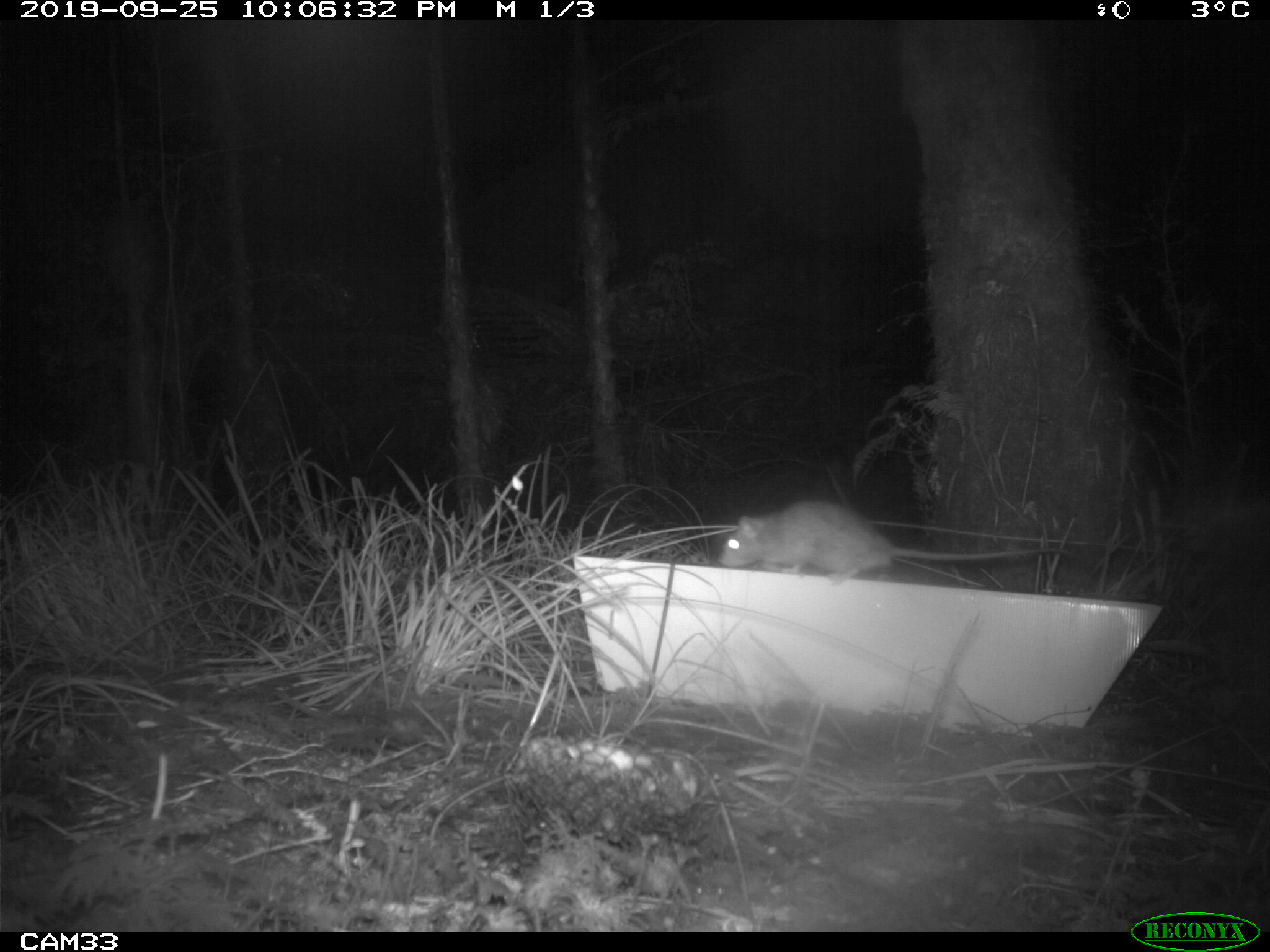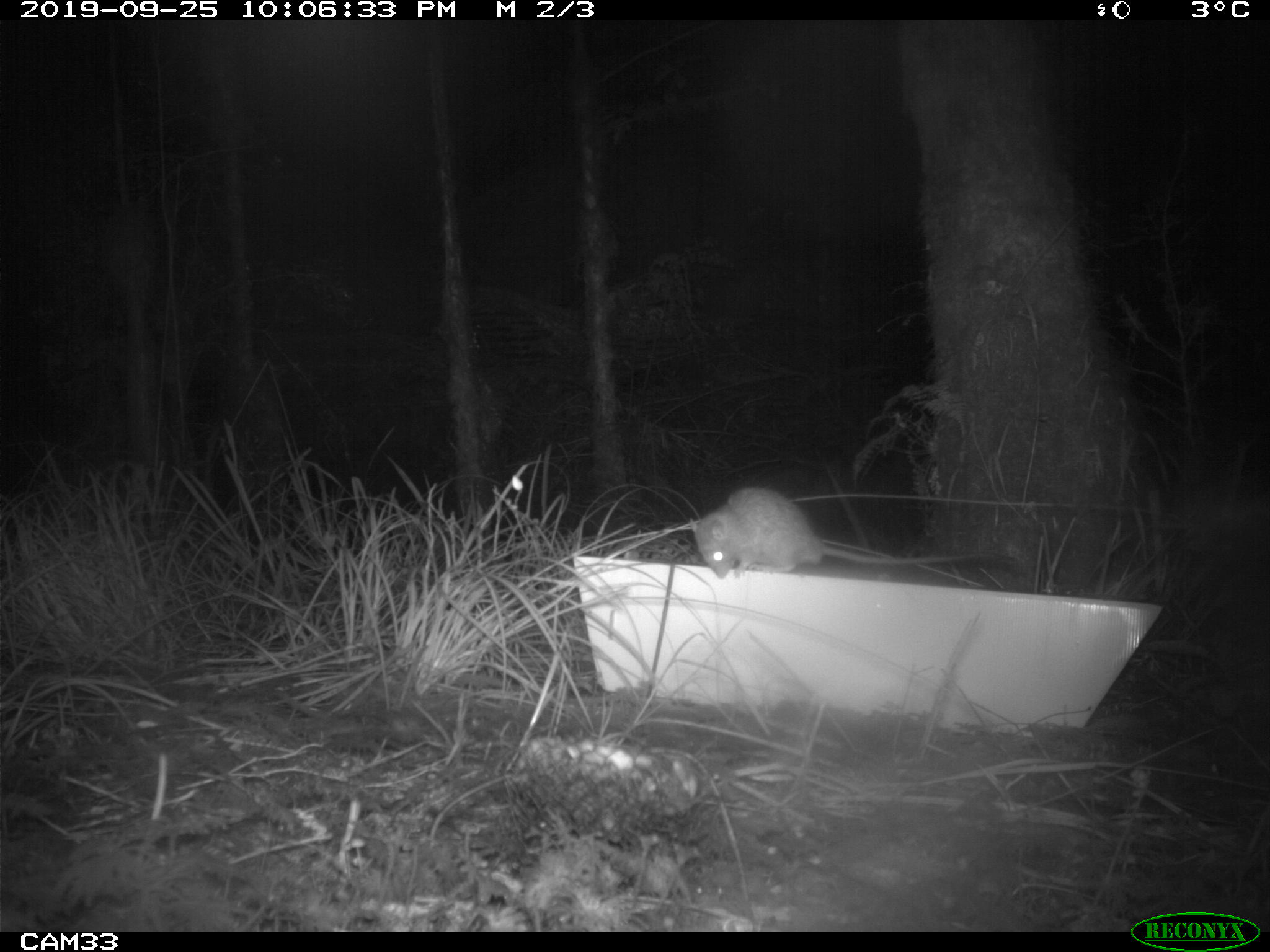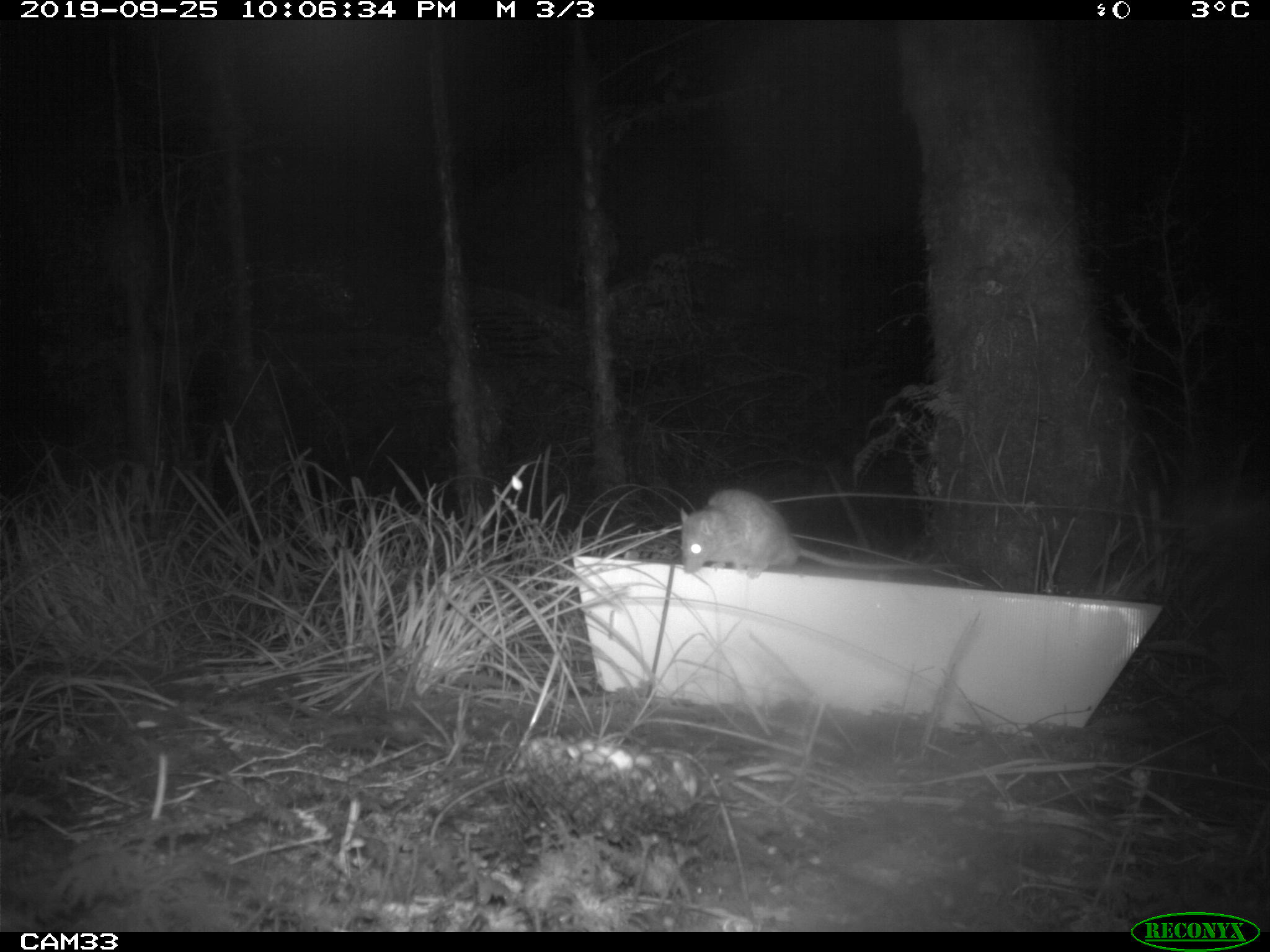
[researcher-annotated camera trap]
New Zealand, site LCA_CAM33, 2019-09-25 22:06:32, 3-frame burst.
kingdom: Animalia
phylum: Chordata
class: Mammalia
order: Rodentia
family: Muridae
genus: Rattus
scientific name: Rattus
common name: rat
Rat (Rattus).